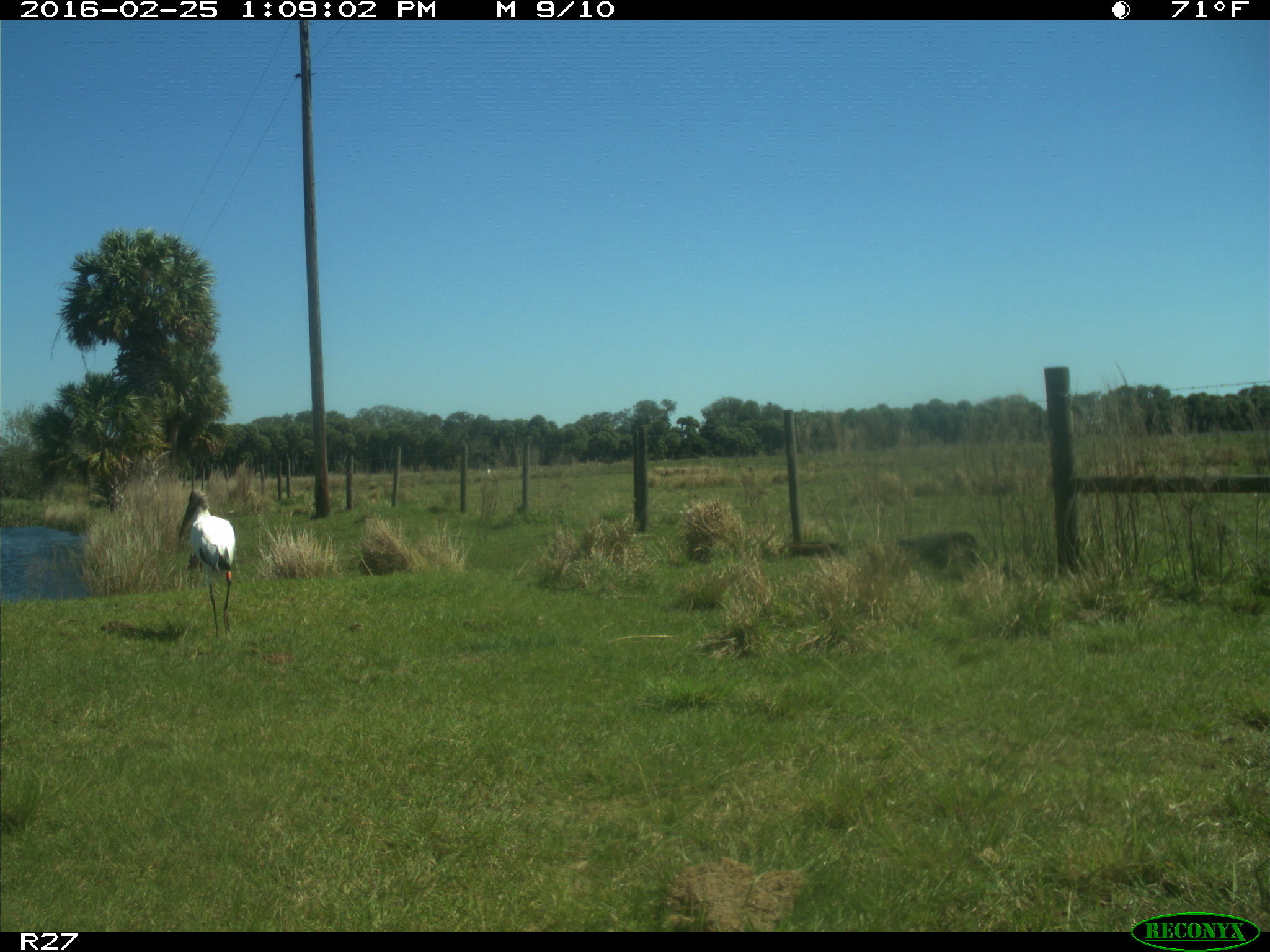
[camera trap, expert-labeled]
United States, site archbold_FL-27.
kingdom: Animalia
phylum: Chordata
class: Aves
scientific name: Aves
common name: birds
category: unidentified bird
Unidentified bird (birds) (Aves).